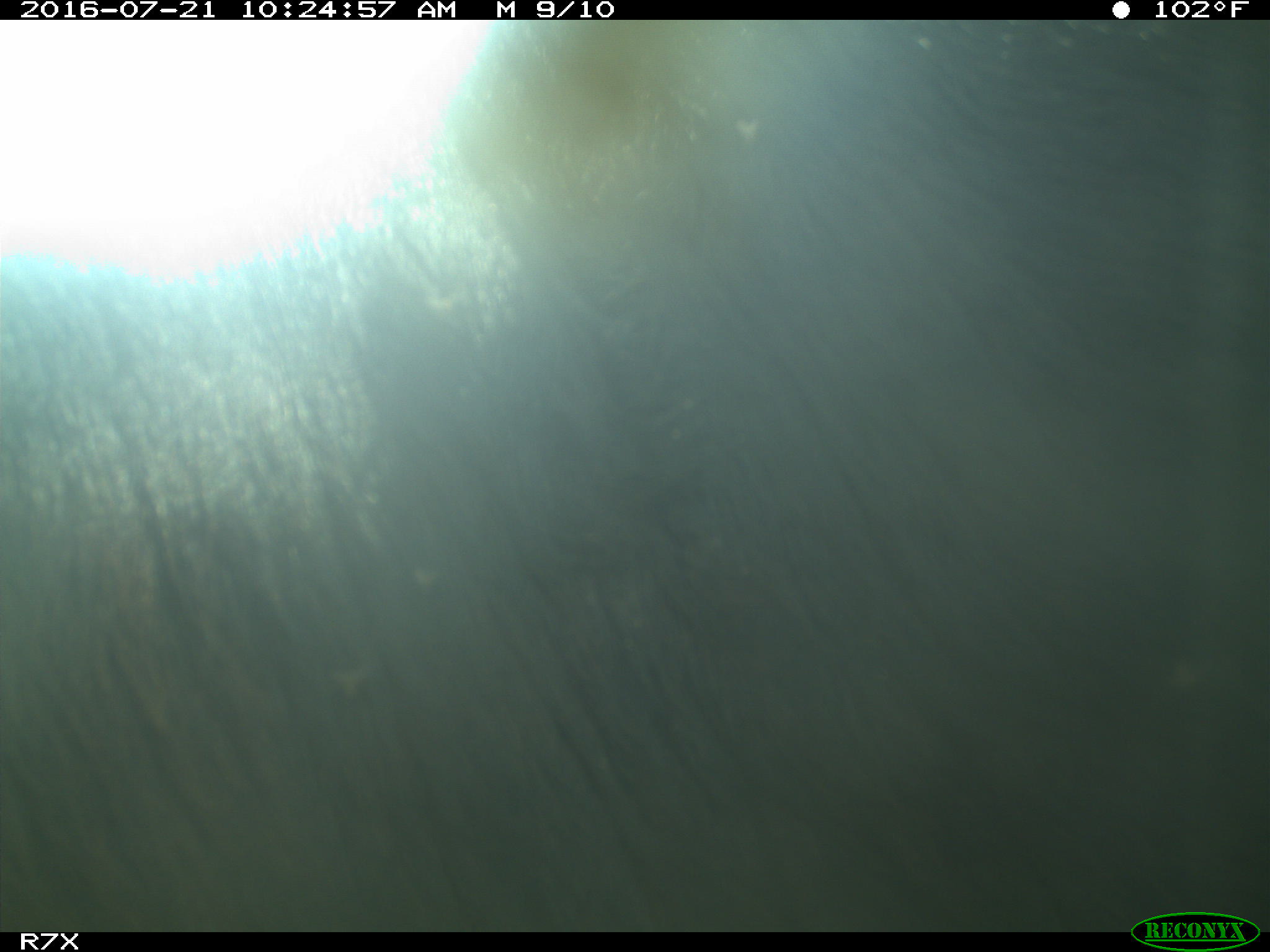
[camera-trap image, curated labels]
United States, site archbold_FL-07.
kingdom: Animalia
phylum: Chordata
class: Mammalia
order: Artiodactyla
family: Bovidae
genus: Bos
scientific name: Bos taurus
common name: domestic cow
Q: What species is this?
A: Bos taurus (domestic cow).